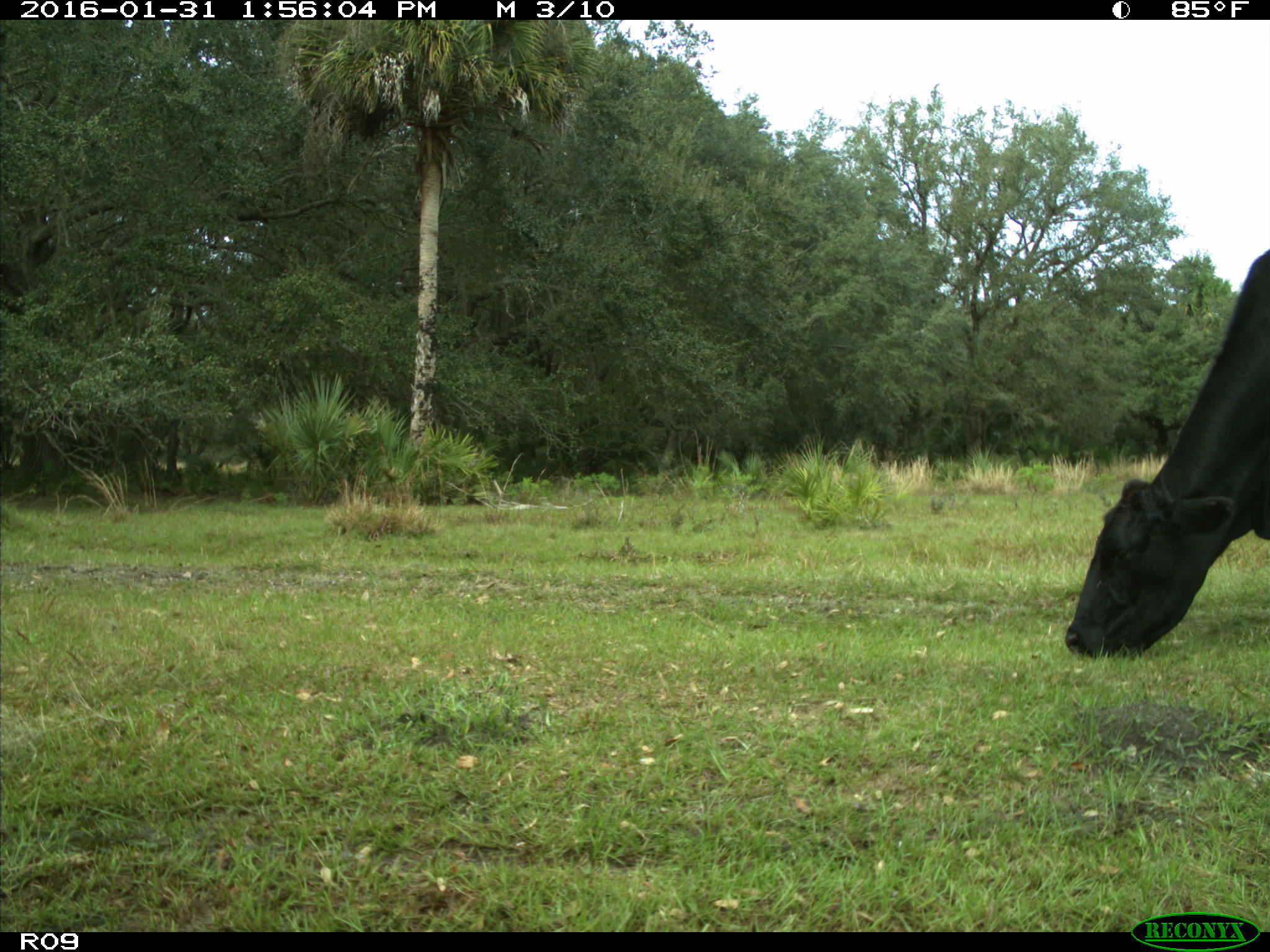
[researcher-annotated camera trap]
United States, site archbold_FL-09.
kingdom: Animalia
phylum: Chordata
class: Mammalia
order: Artiodactyla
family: Bovidae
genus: Bos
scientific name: Bos taurus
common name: domestic cow